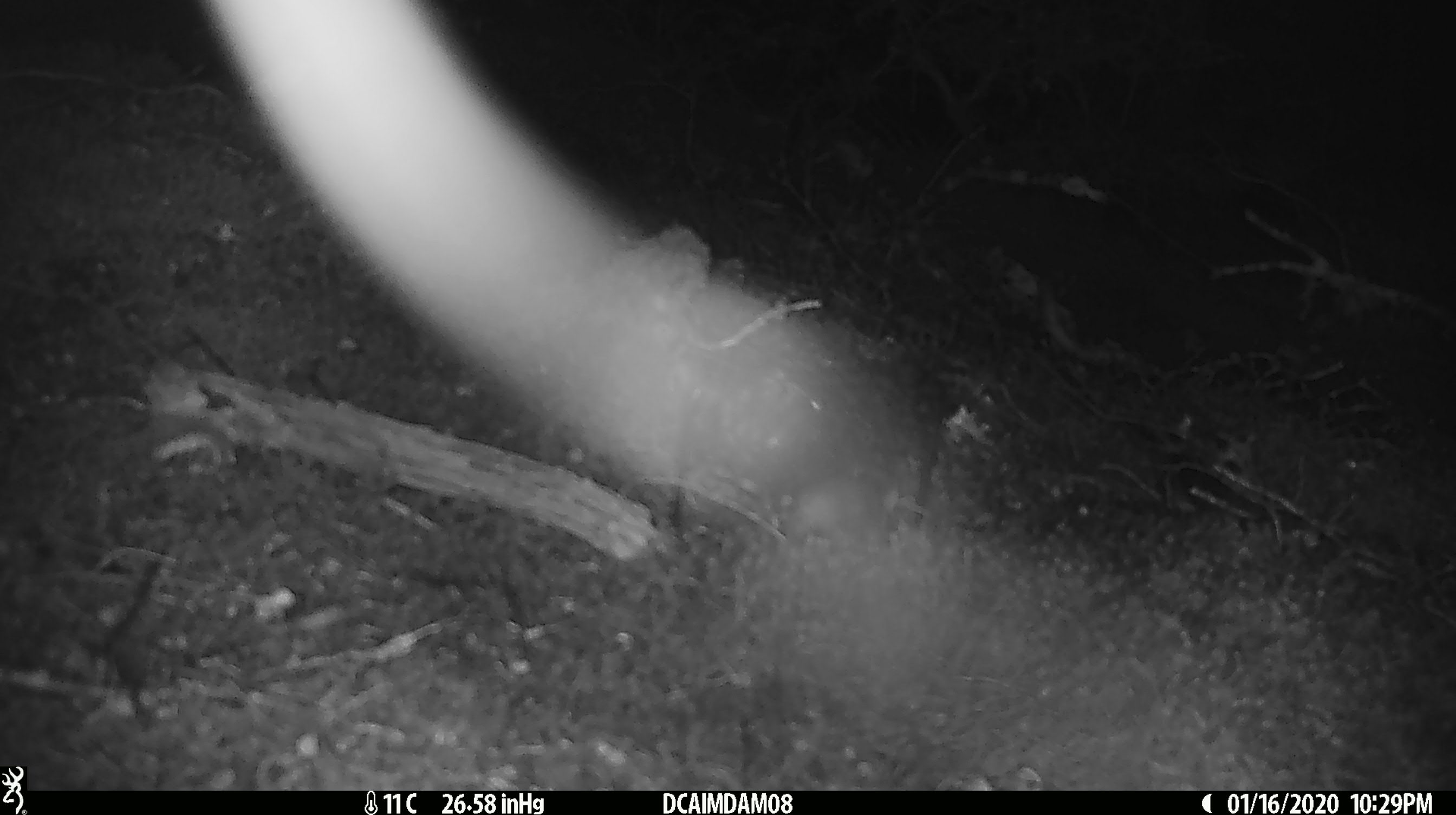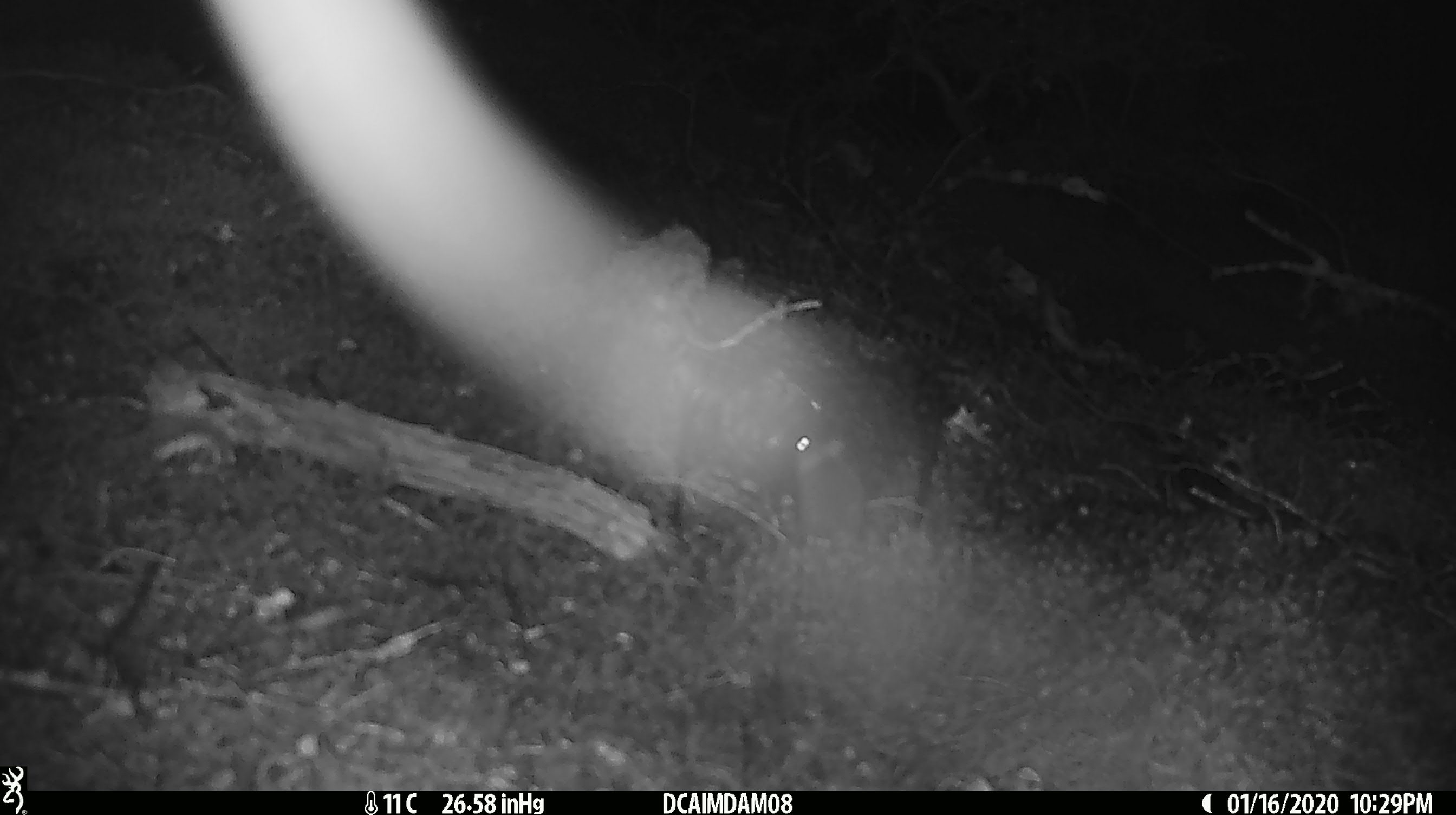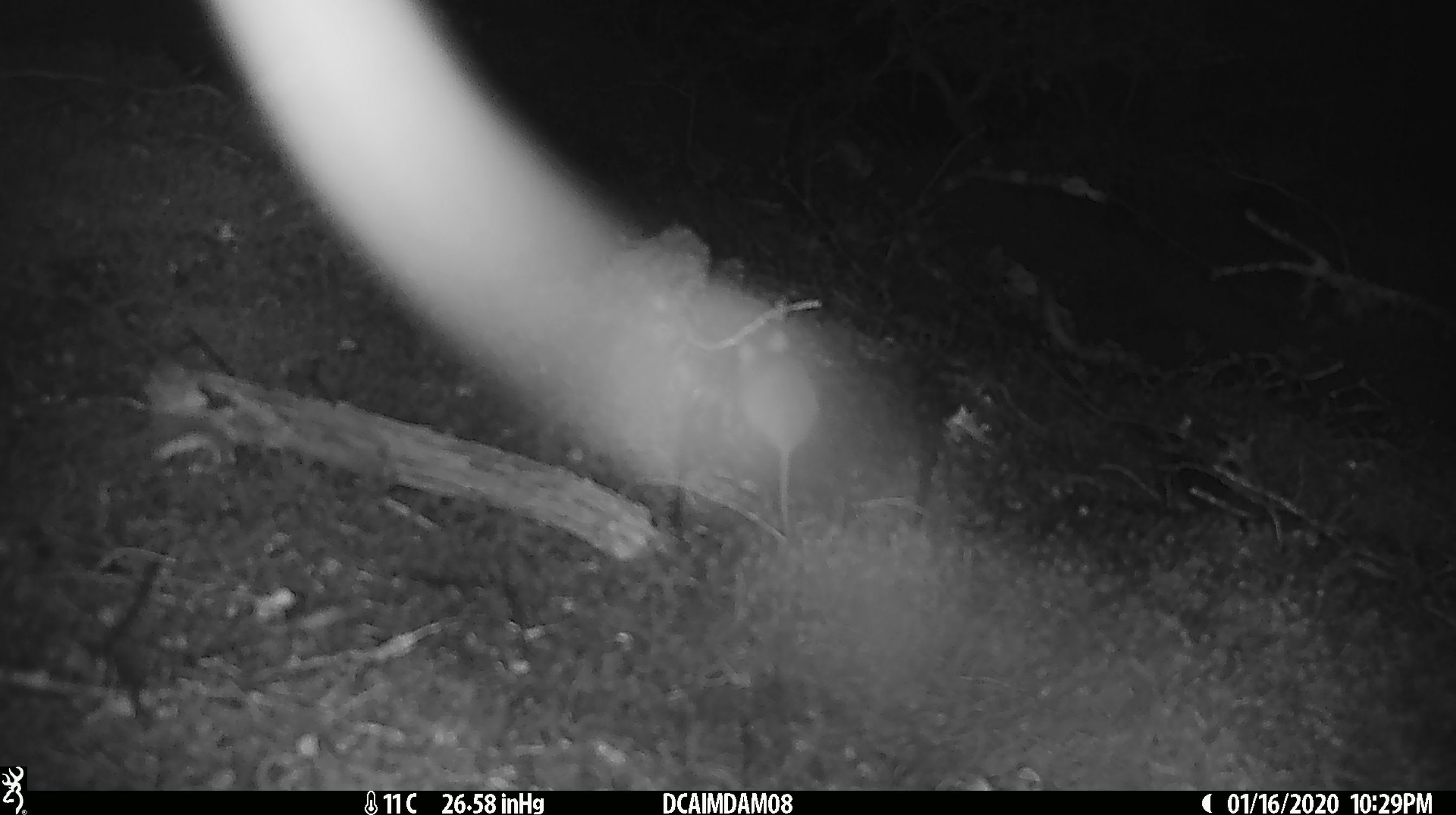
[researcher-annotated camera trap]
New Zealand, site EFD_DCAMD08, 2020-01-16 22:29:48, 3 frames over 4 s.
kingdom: Animalia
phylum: Chordata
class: Mammalia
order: Rodentia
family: Muridae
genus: Mus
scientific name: Mus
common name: mouse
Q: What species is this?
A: Mouse (Mus).